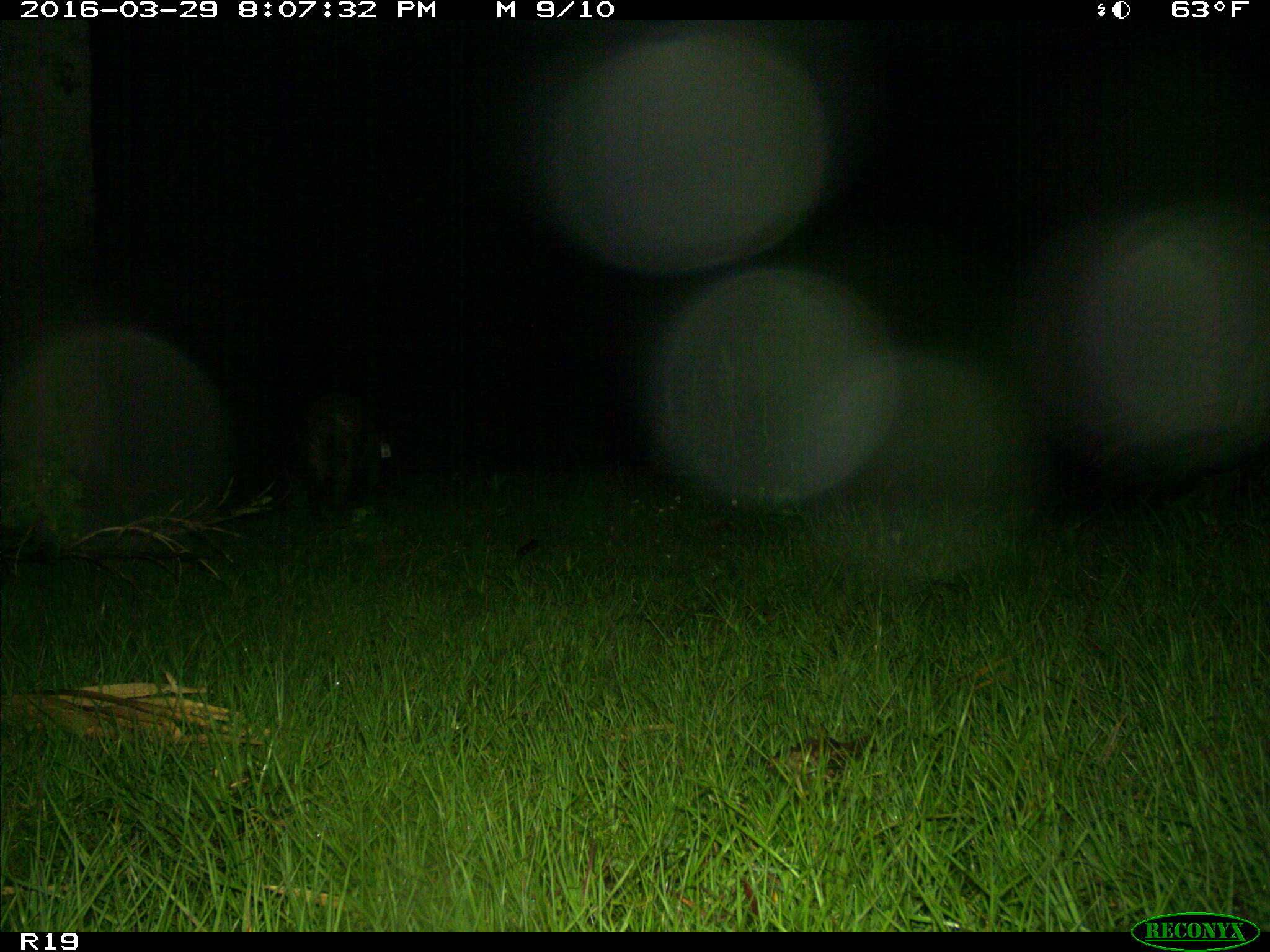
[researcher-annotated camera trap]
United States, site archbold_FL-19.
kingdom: Animalia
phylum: Chordata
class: Mammalia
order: Artiodactyla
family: Suidae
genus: Sus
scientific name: Sus scrofa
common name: wild boar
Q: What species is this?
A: Sus scrofa (wild boar).